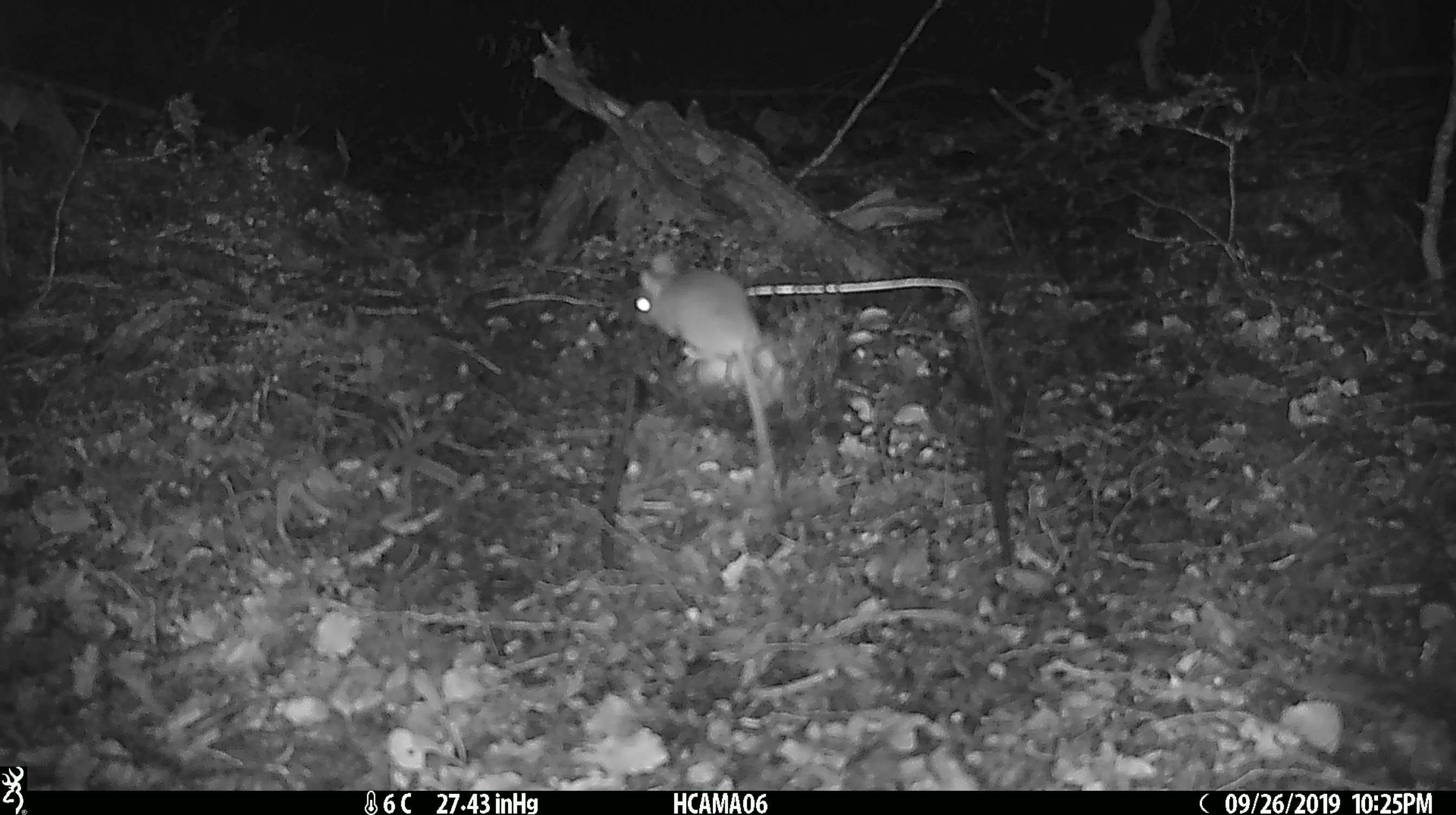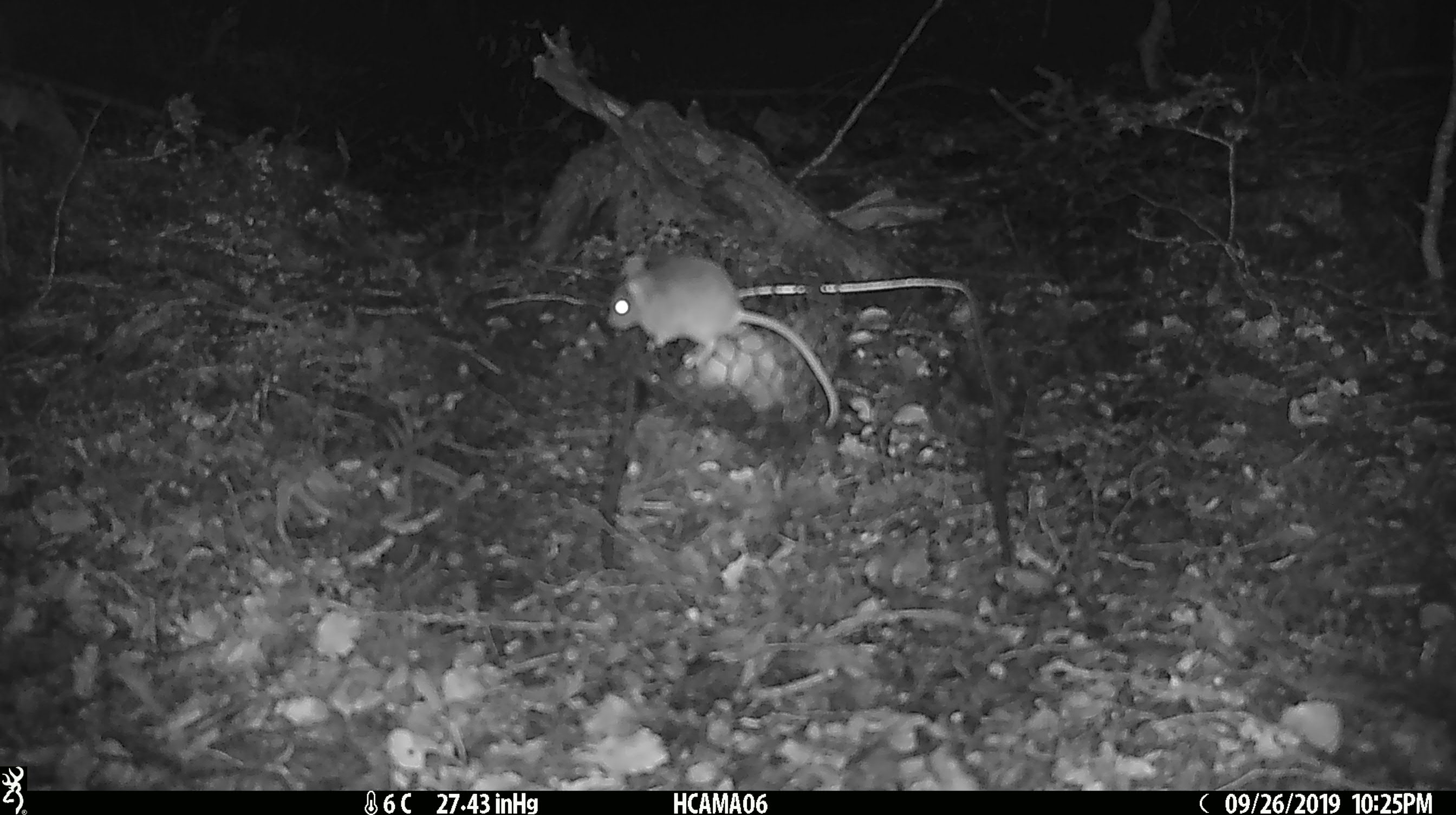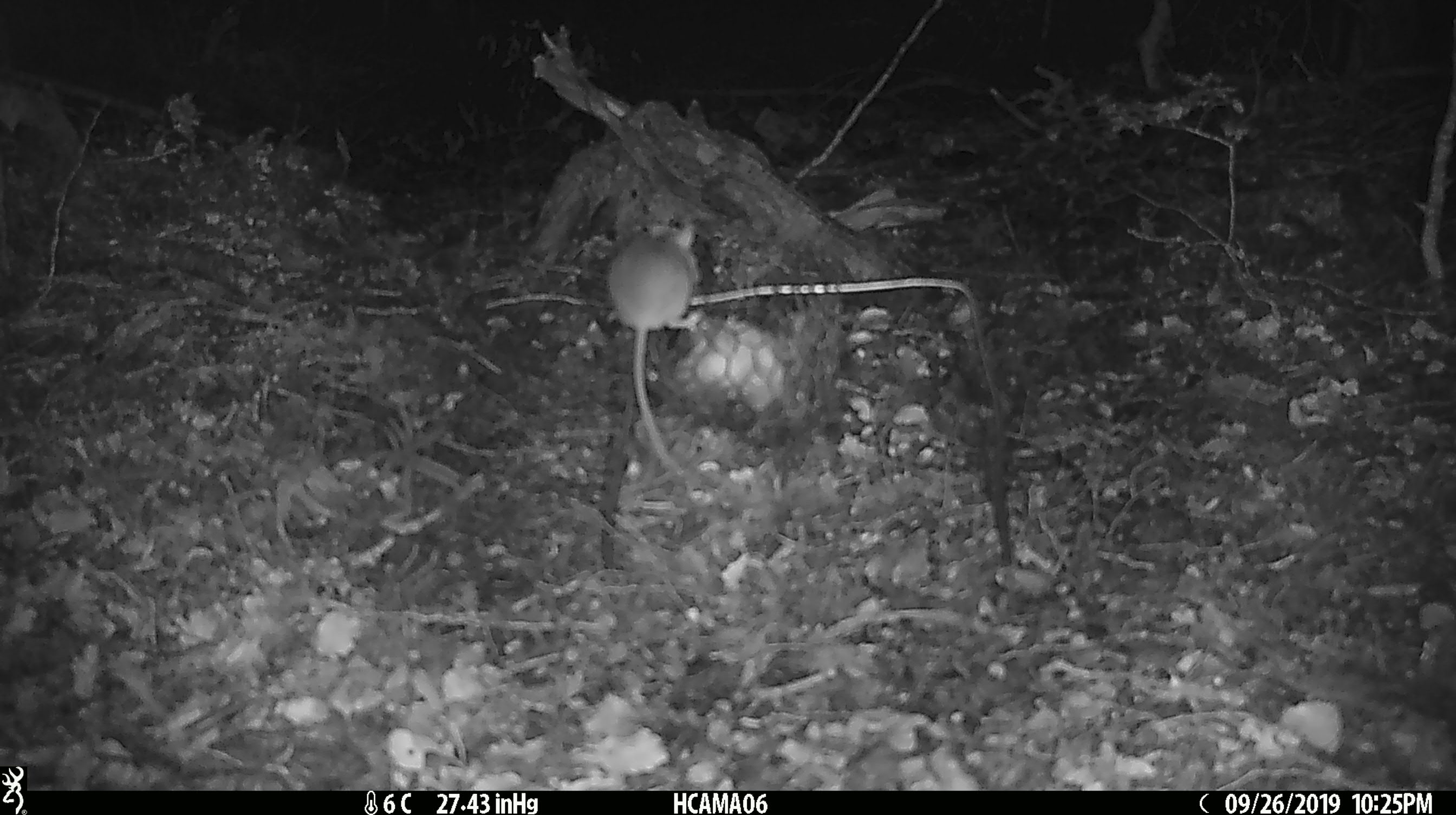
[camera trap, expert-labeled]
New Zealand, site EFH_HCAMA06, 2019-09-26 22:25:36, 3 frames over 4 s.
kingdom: Animalia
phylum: Chordata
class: Mammalia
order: Rodentia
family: Muridae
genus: Mus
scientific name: Mus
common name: mouse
Mouse (Mus).